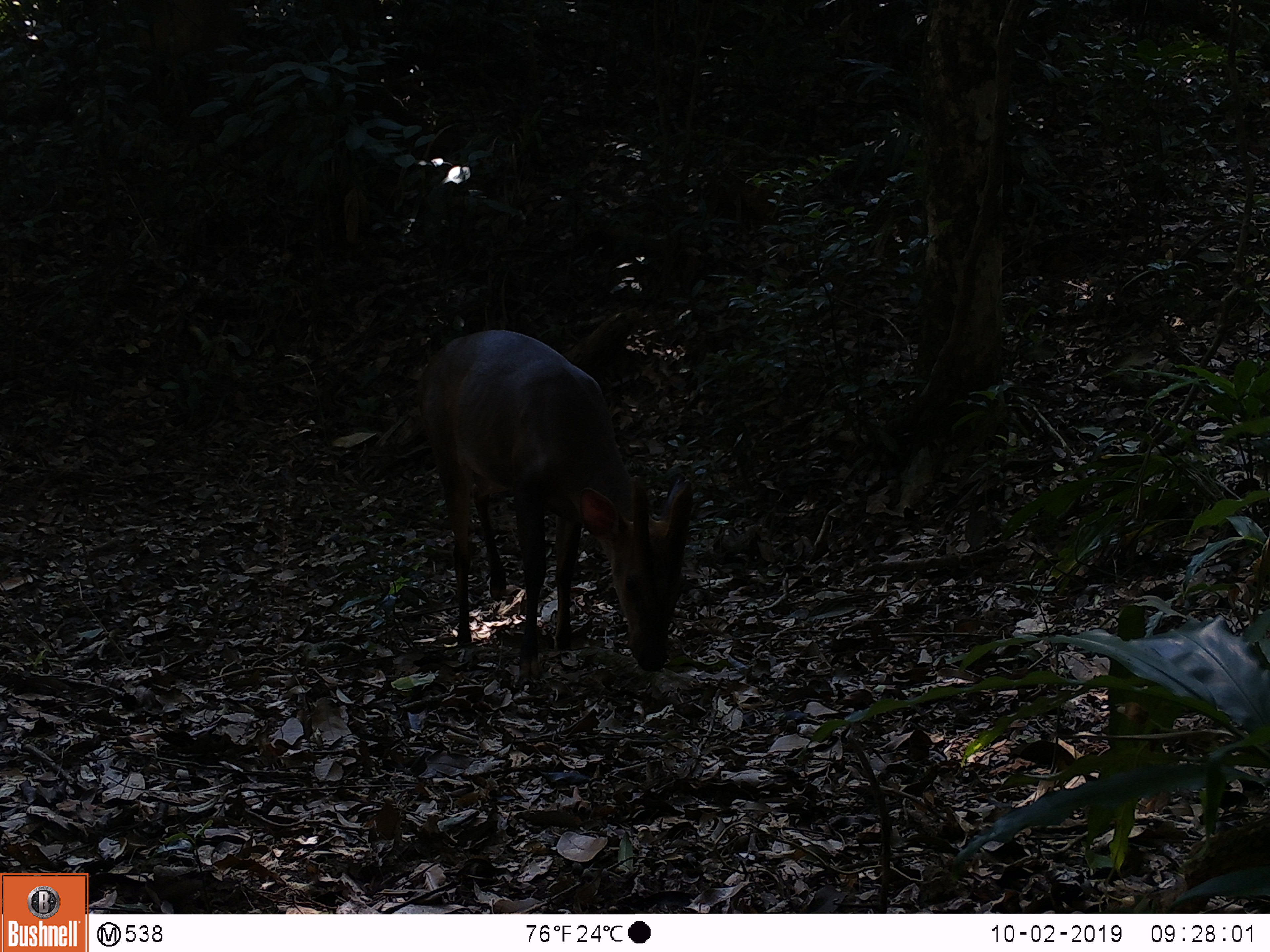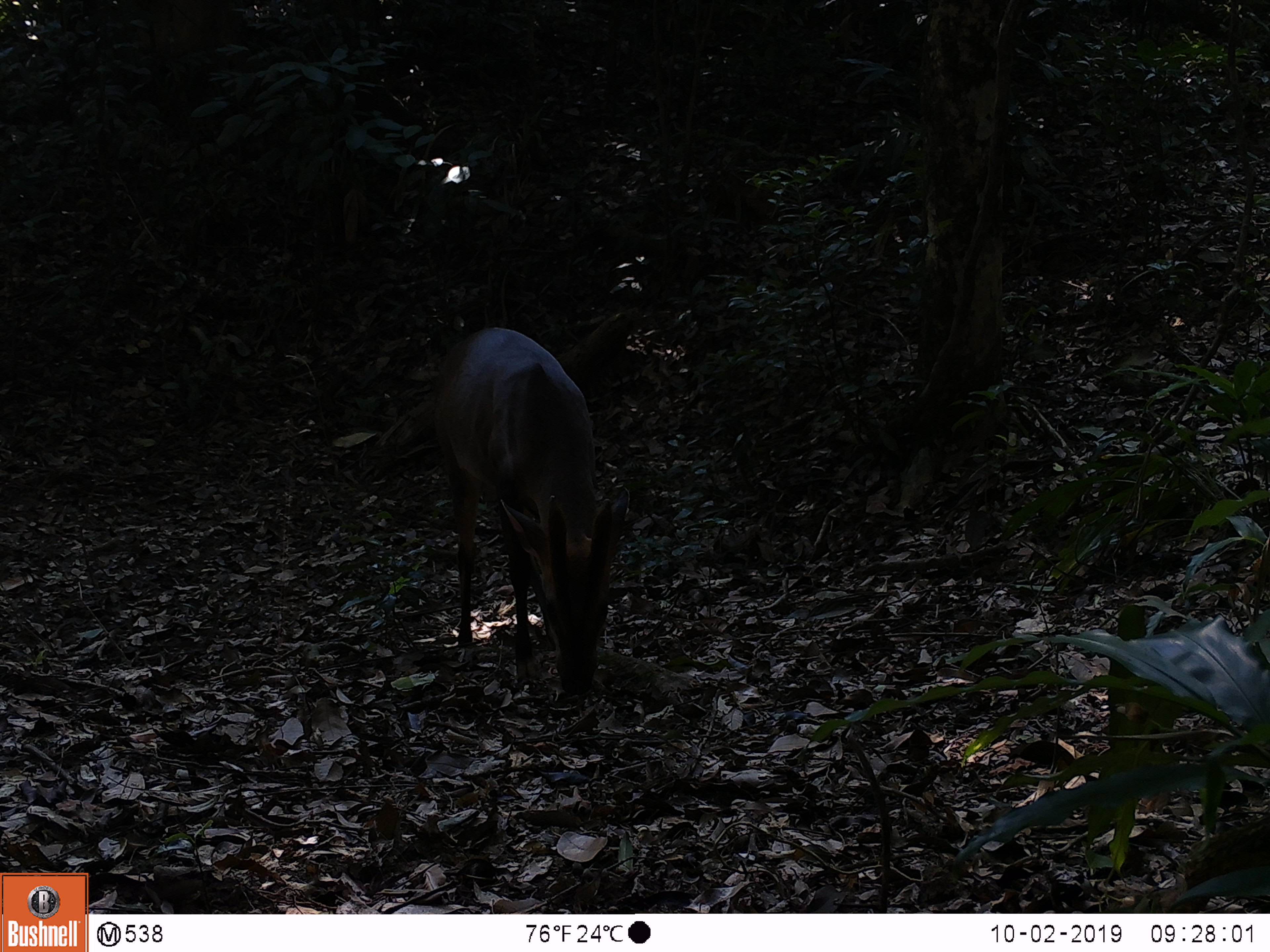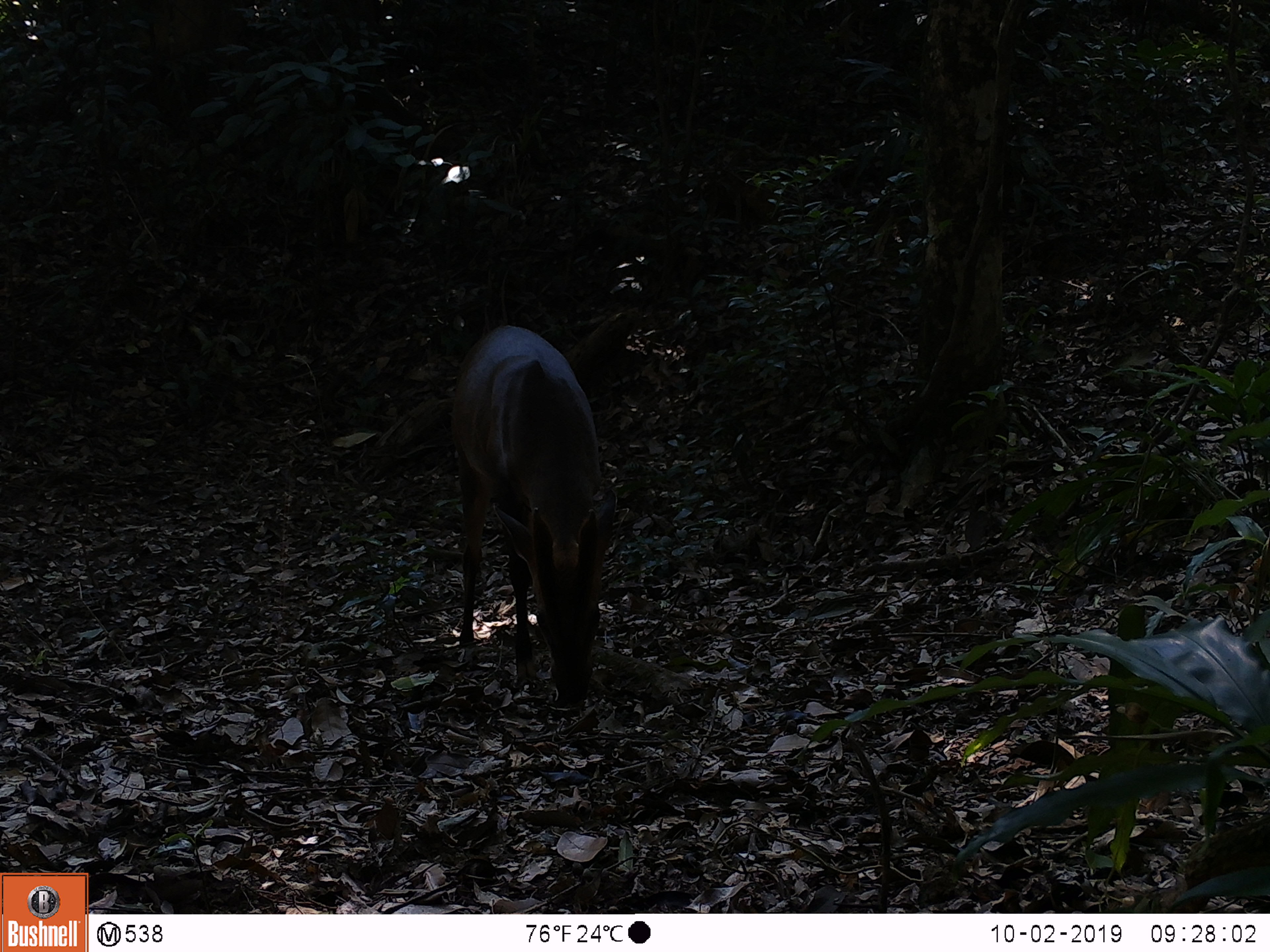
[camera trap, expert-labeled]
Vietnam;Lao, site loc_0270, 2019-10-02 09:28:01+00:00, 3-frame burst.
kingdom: Animalia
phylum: Chordata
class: Mammalia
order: Artiodactyla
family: Cervidae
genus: Muntiacus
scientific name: Muntiacus vuquangensis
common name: large-antlered muntjac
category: large antlered muntjac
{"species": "large antlered muntjac (large-antlered muntjac) (Muntiacus vuquangensis)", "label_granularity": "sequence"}